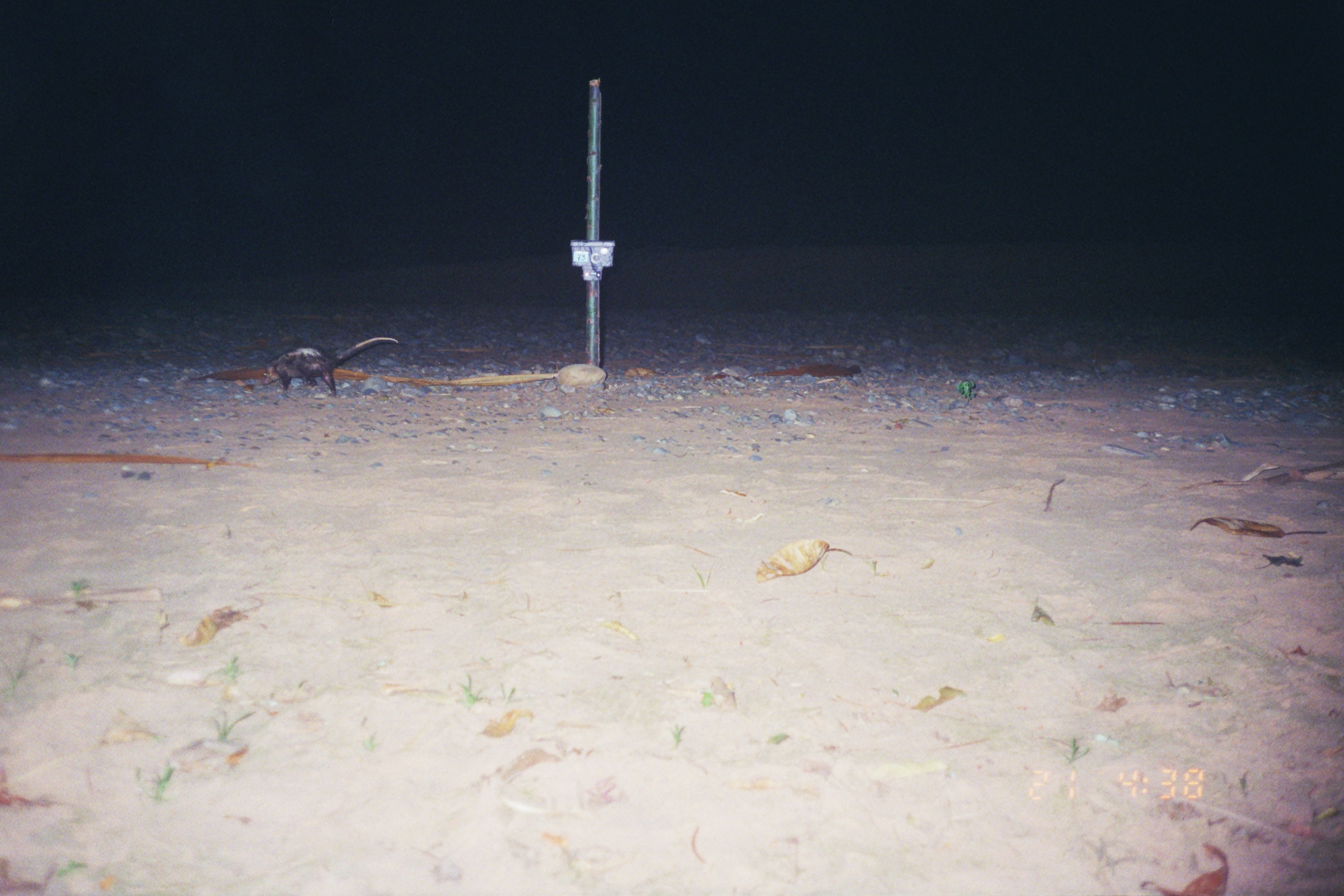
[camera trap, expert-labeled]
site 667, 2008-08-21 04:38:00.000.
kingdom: Animalia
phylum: Chordata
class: Mammalia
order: Didelphimorphia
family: Didelphidae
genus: Didelphis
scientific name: Didelphis marsupialis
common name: southern opossum